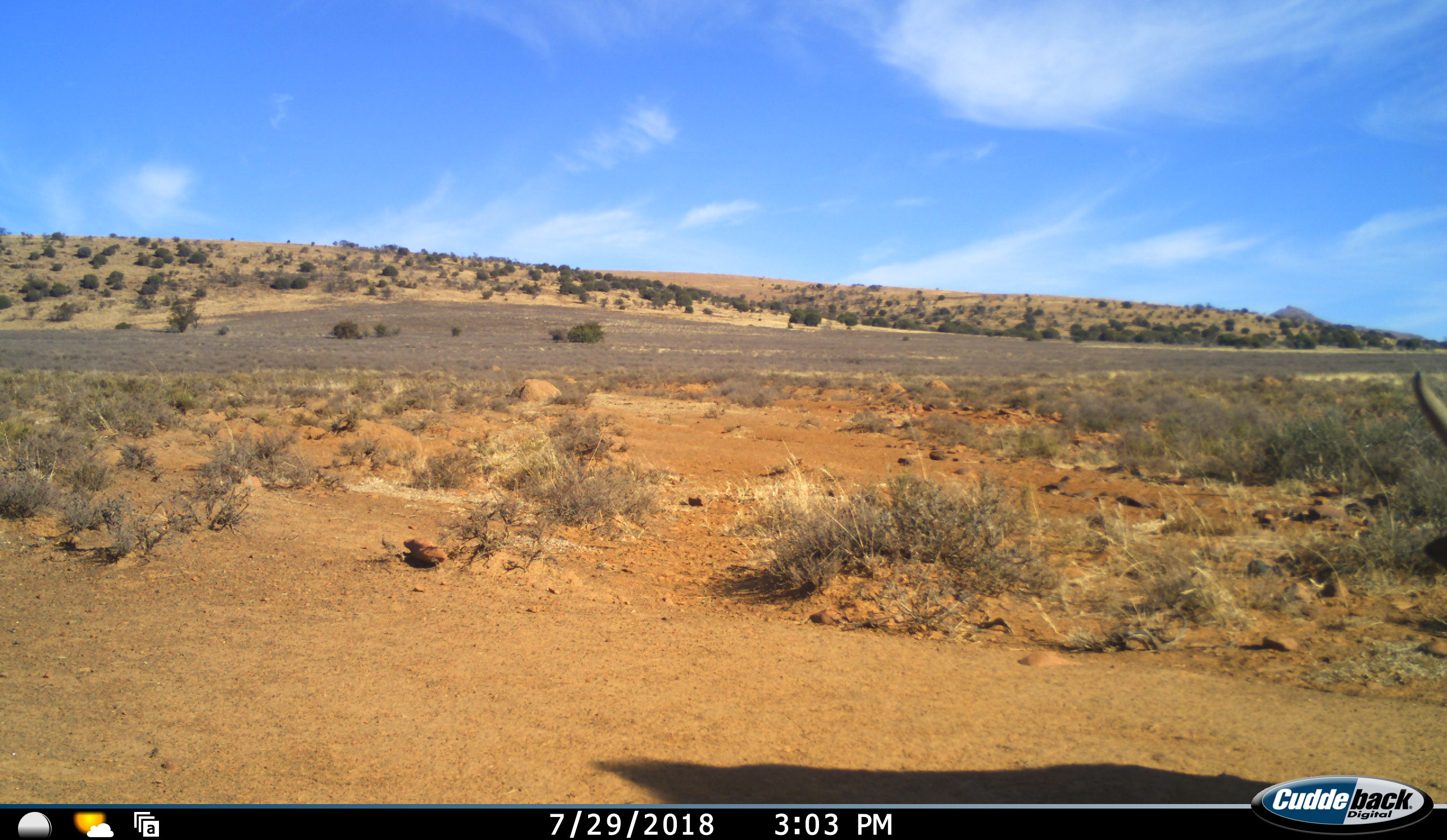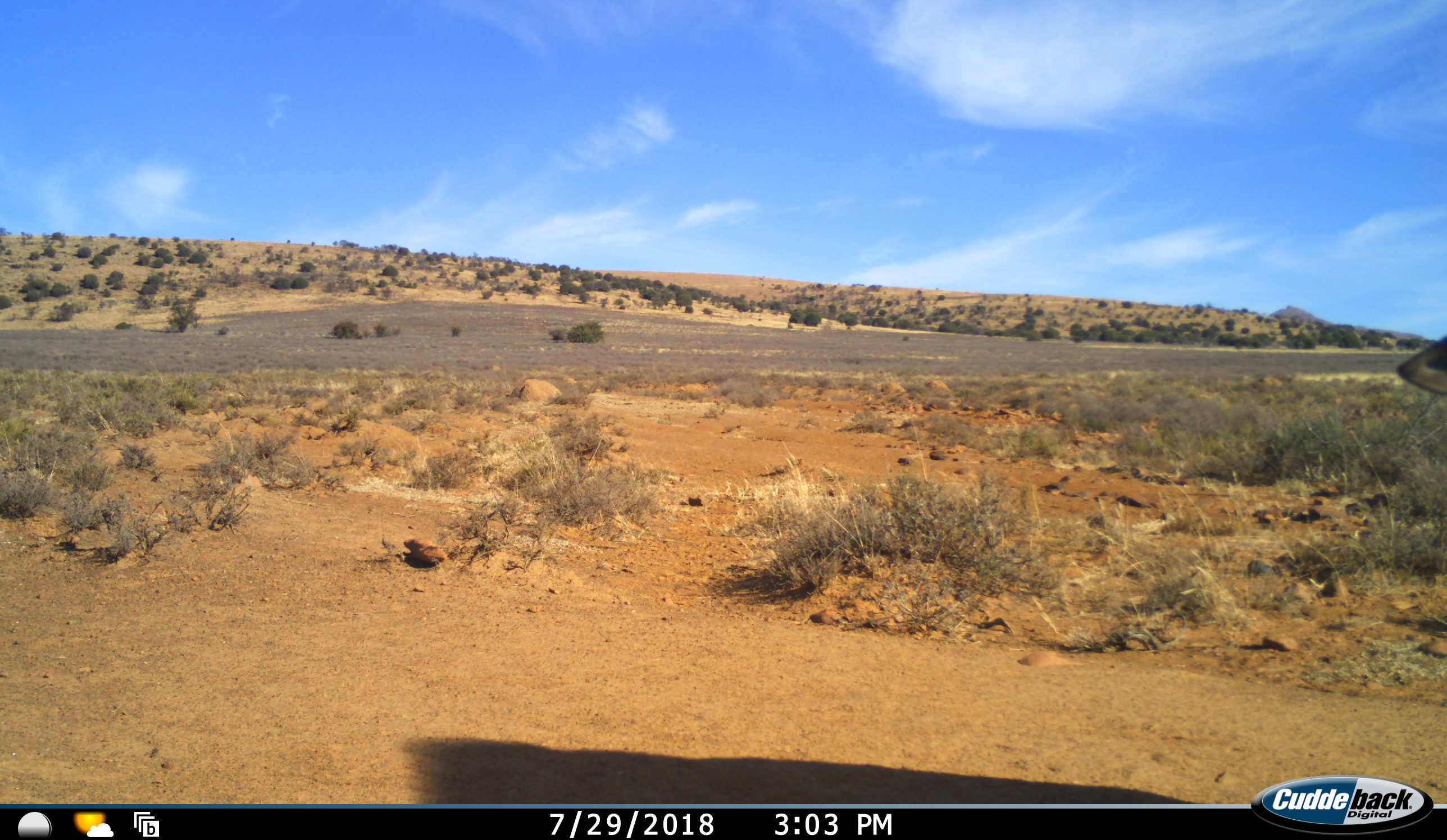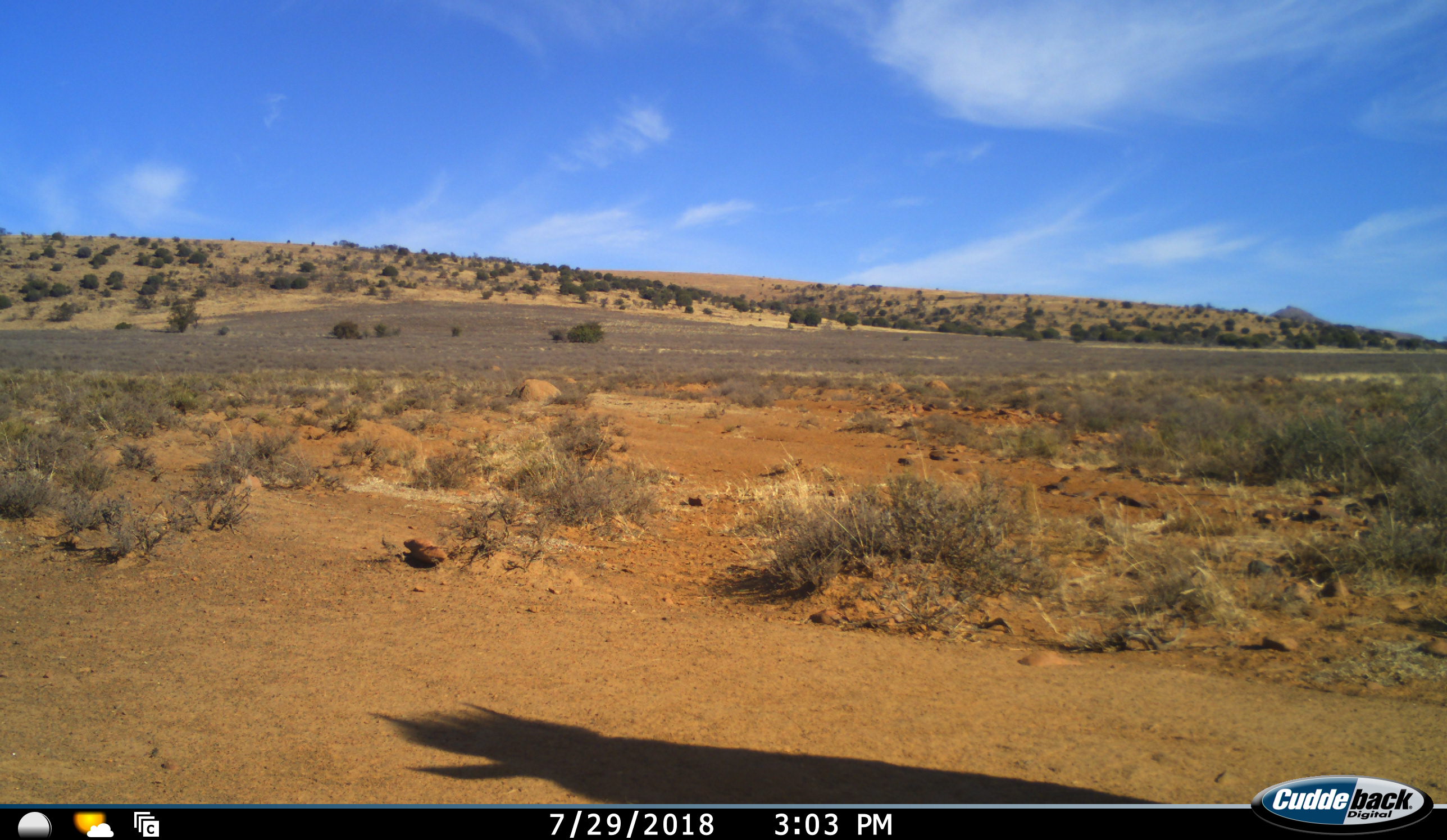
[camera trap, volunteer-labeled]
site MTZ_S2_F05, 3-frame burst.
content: unidentified animal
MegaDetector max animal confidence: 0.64